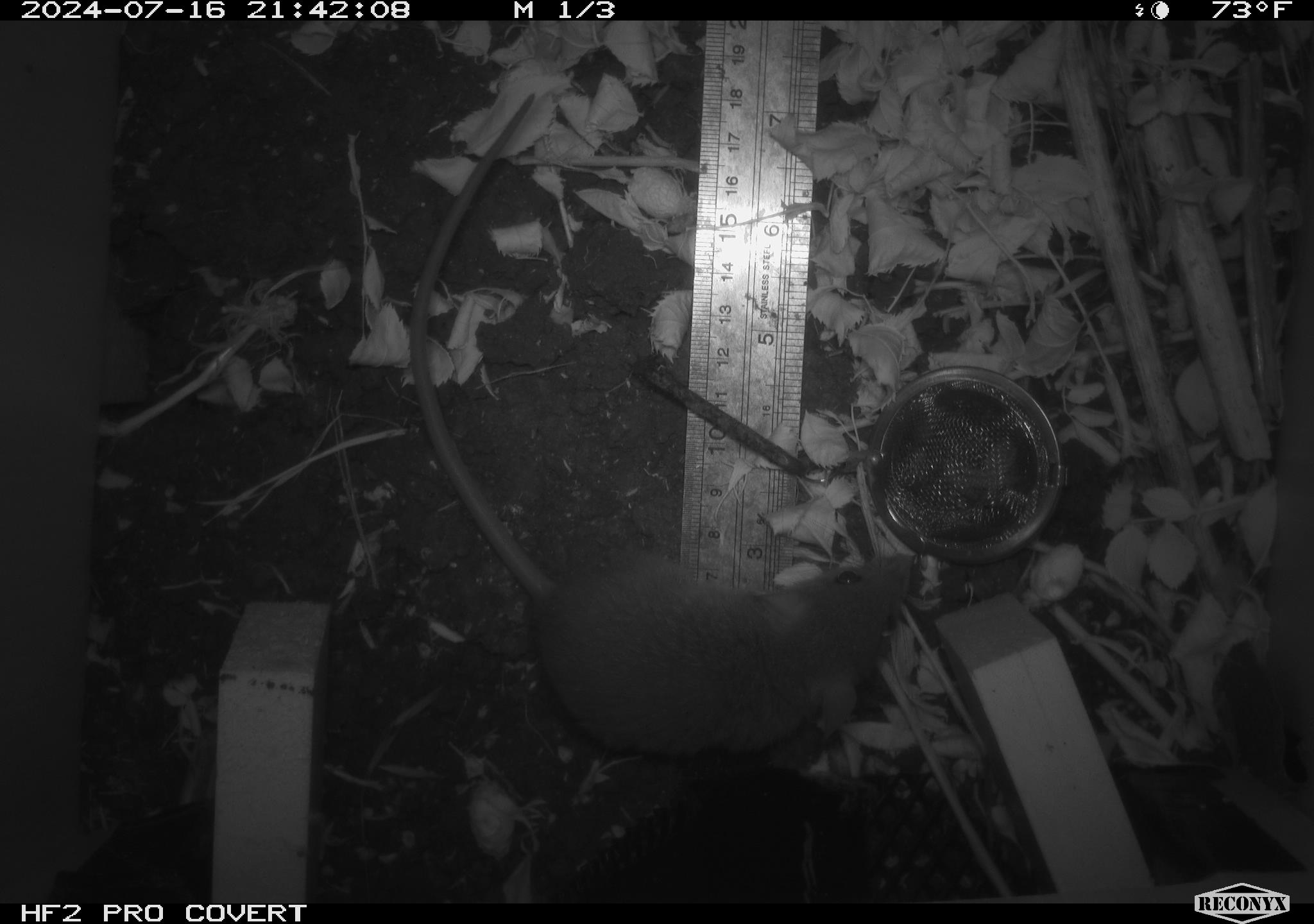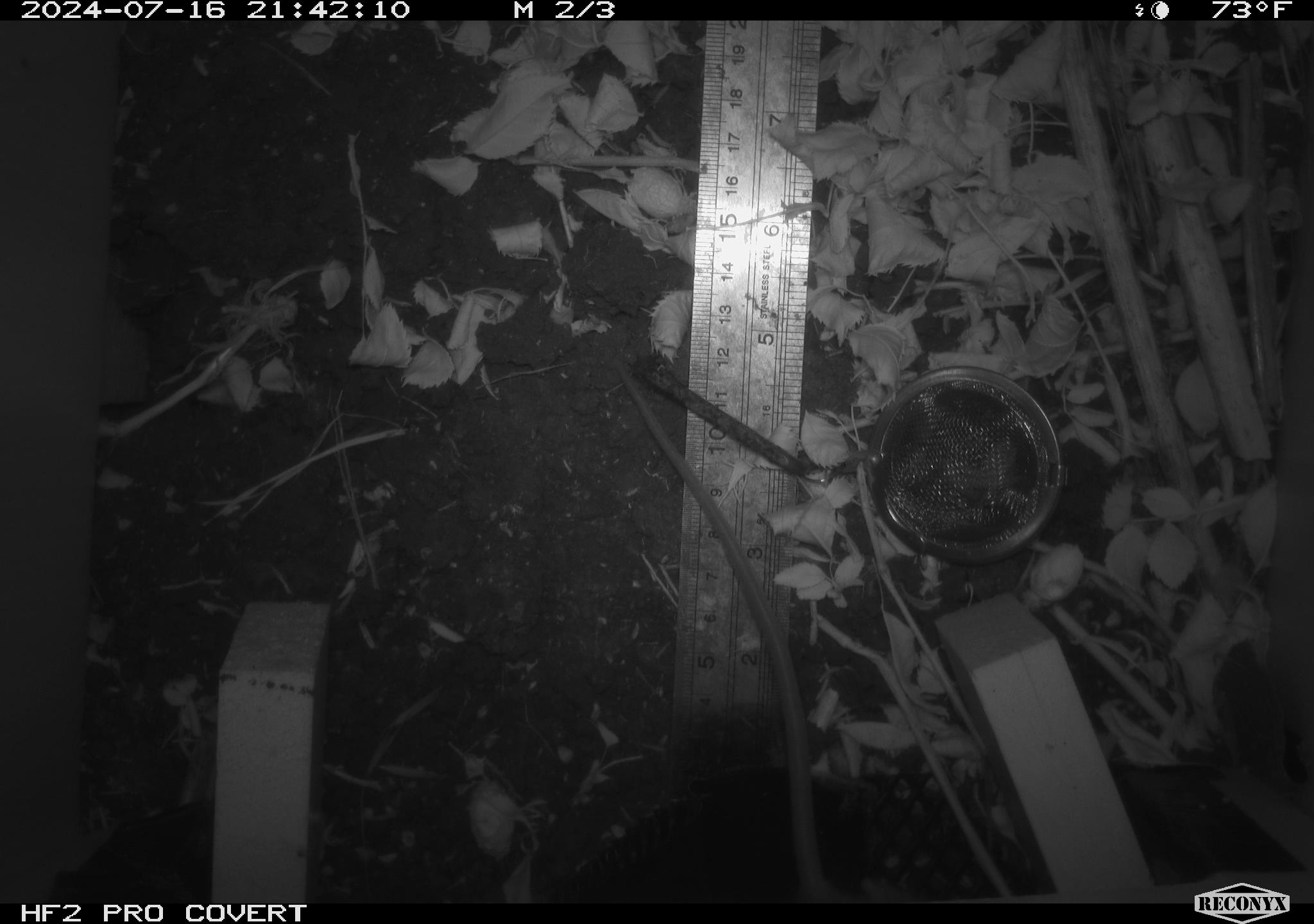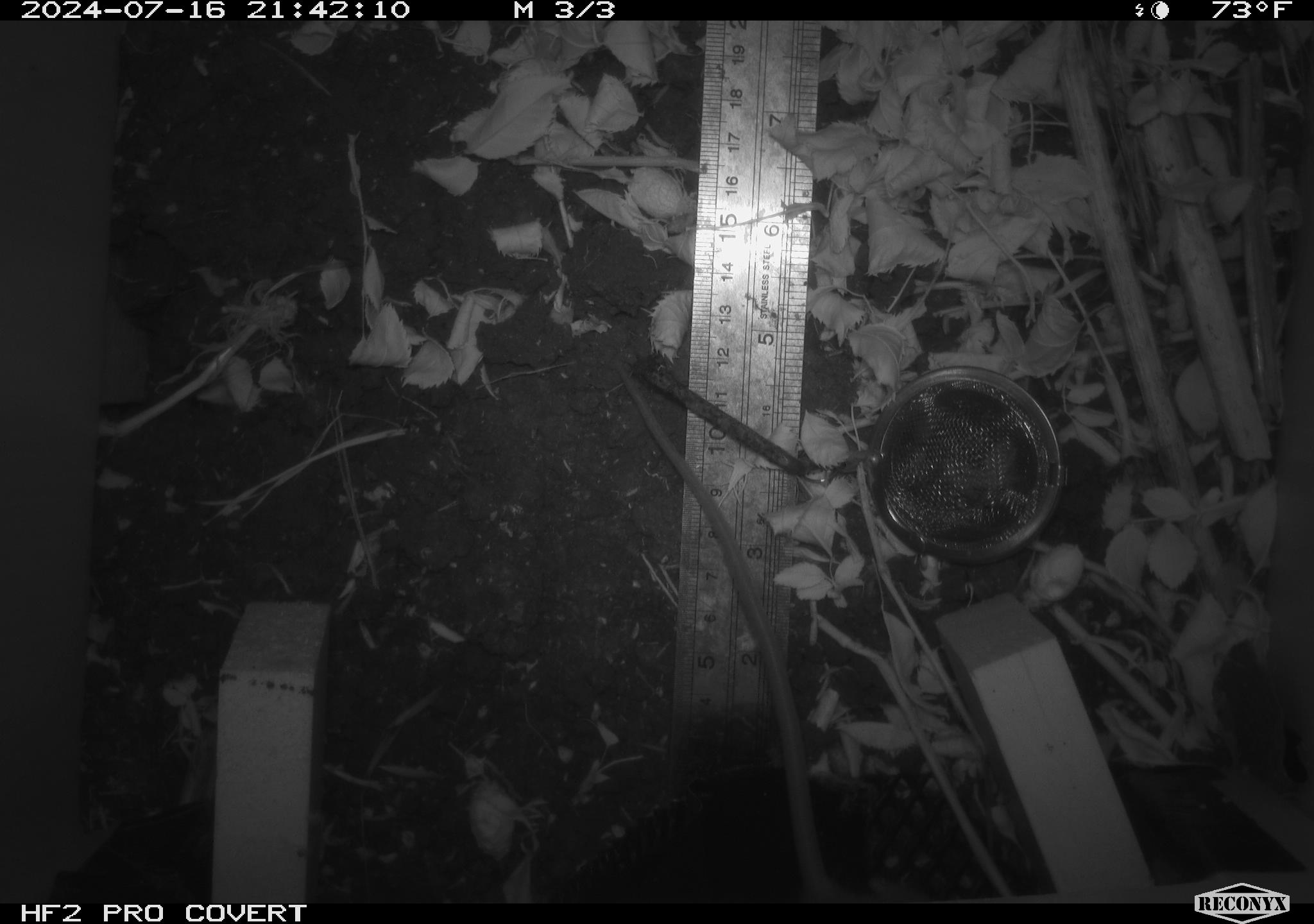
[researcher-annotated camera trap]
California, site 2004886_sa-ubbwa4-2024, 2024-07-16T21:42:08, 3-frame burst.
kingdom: Animalia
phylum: Chordata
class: Mammalia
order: Rodentia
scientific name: Rodentia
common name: woodrat or rat or mouse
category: woodrat or rat or mouse species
Woodrat or rat or mouse species (woodrat or rat or mouse) (Rodentia).